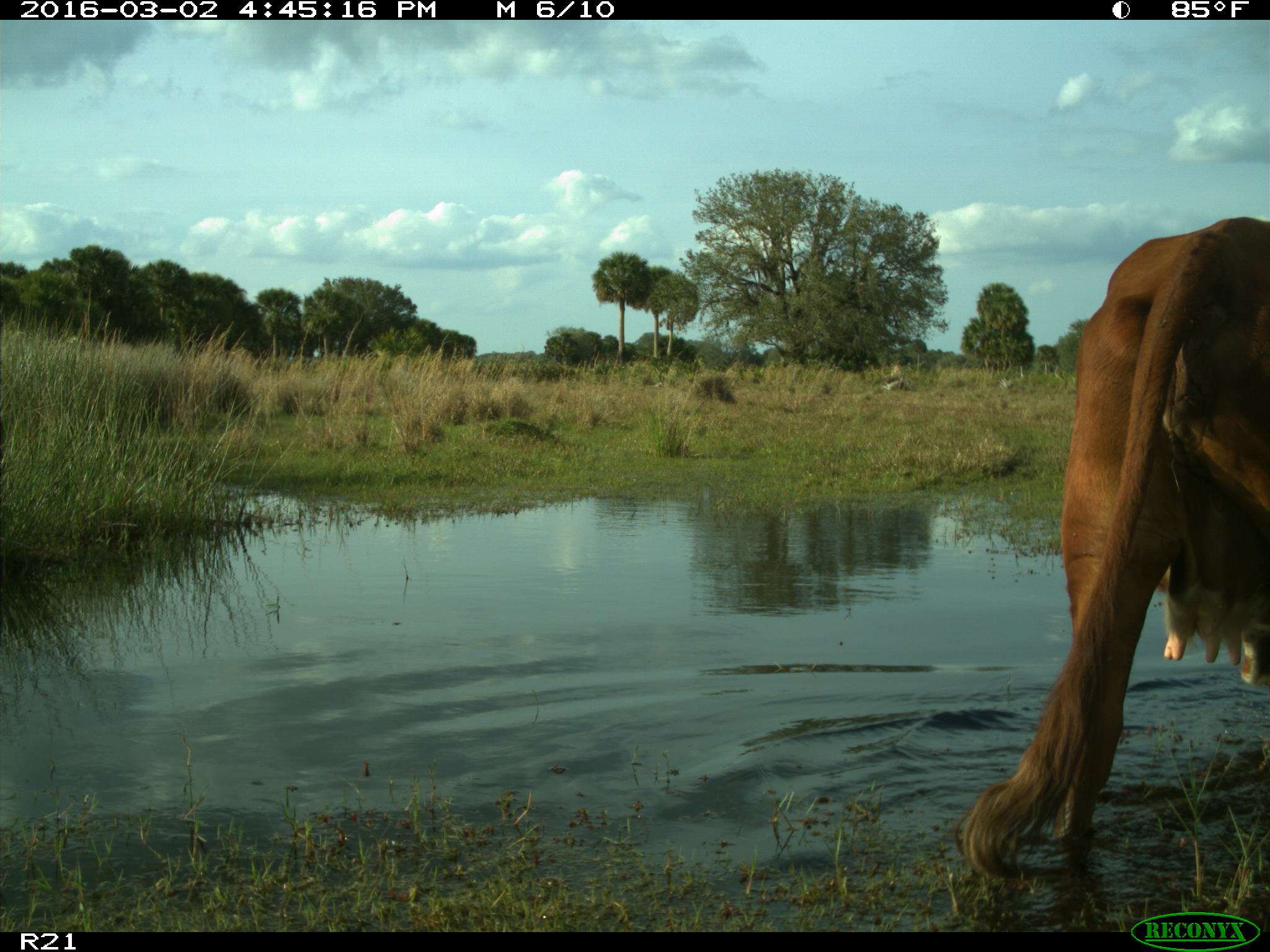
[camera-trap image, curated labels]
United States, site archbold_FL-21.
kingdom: Animalia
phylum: Chordata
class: Mammalia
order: Artiodactyla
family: Bovidae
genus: Bos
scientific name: Bos taurus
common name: domestic cow